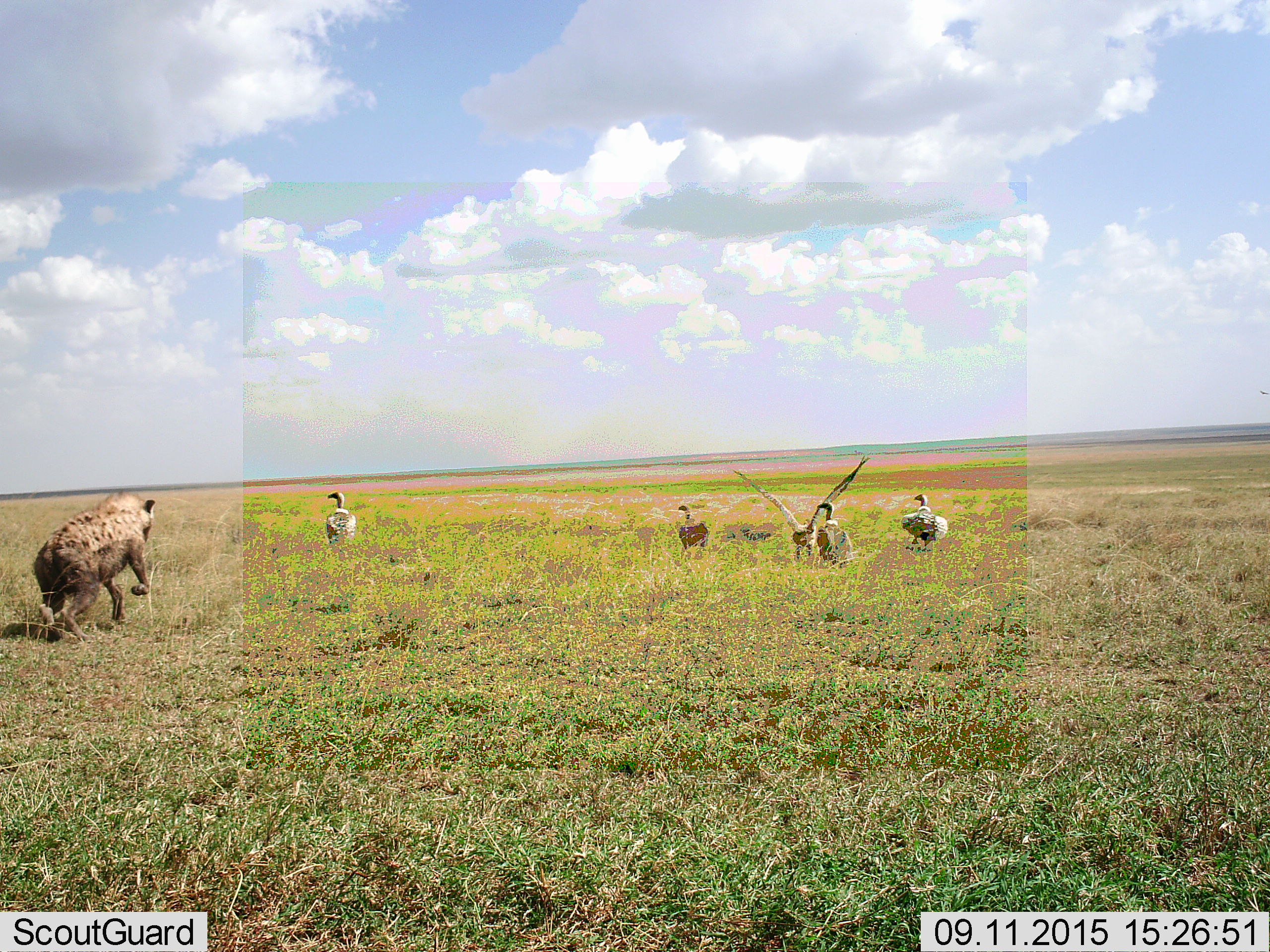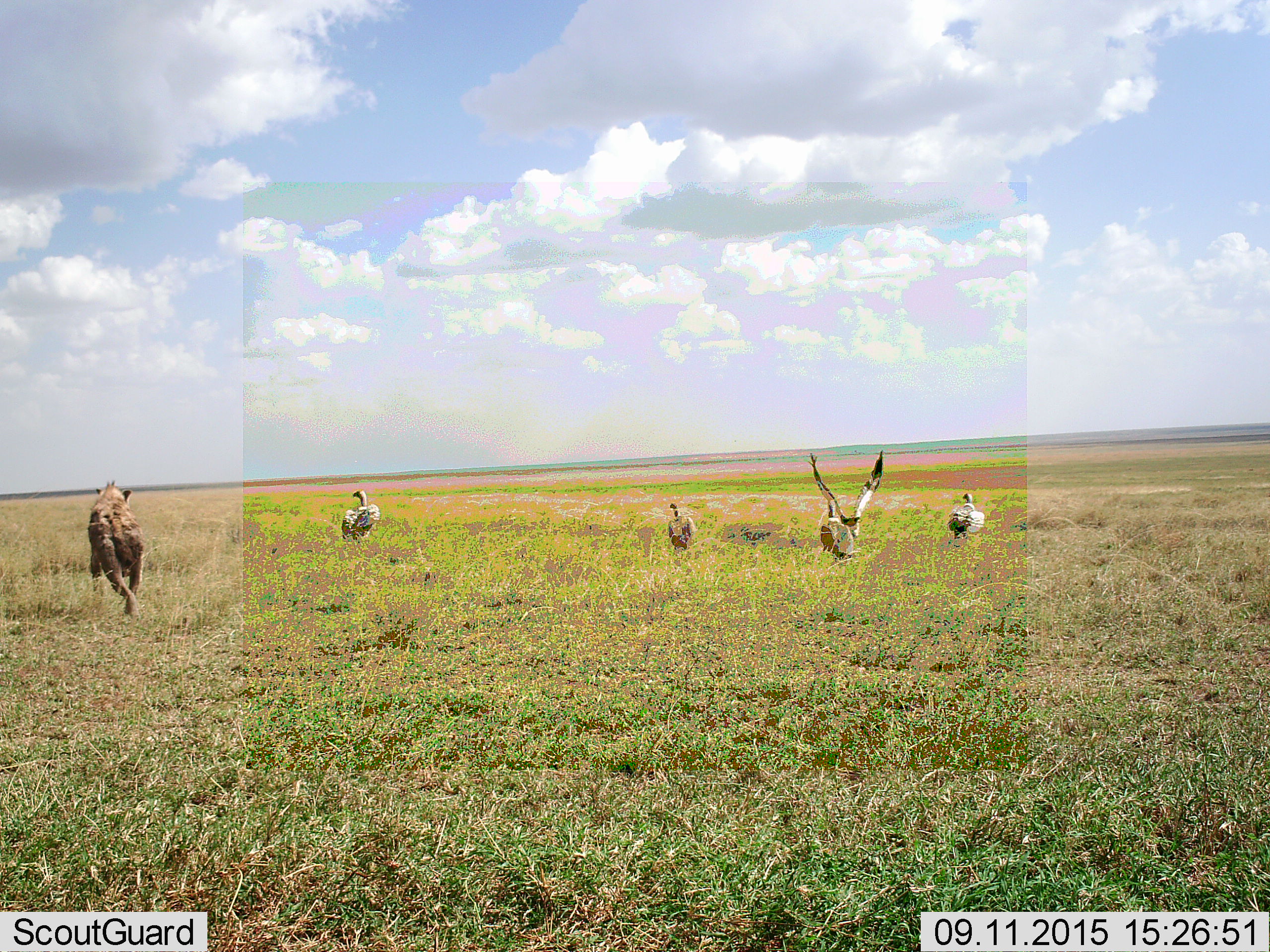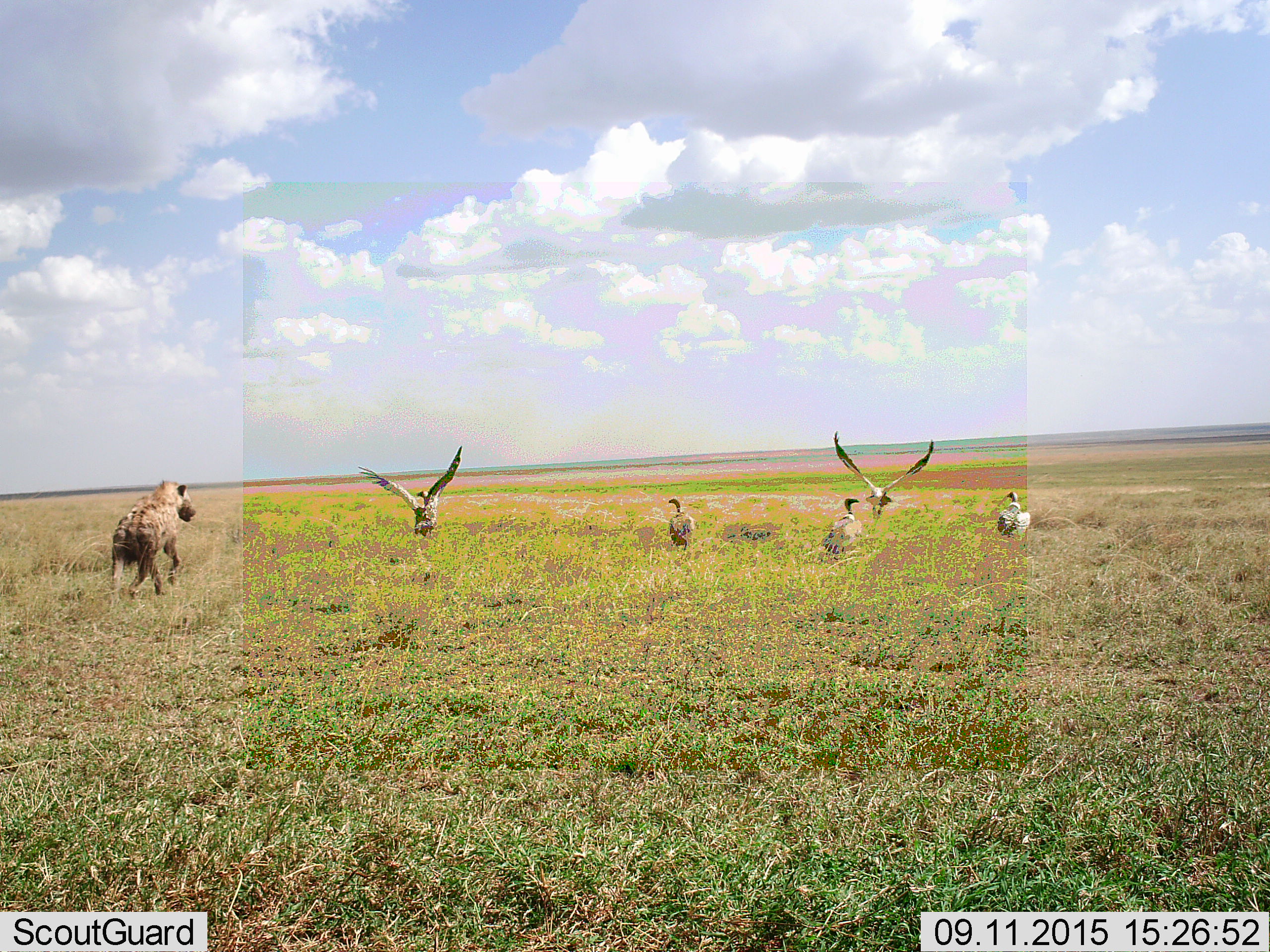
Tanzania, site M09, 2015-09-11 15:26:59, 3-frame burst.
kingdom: Animalia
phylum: Chordata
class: Mammalia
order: Carnivora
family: Hyaenidae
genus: Crocuta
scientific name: Crocuta crocuta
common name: spotted hyena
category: hyenaspotted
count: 1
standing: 0%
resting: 0%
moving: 78%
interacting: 44%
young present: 0%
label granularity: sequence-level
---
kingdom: Animalia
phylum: Chordata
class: Aves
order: Accipitriformes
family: Accipitridae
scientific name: Accipitridae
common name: vulture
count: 5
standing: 57%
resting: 14%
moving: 71%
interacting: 14%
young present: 0%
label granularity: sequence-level